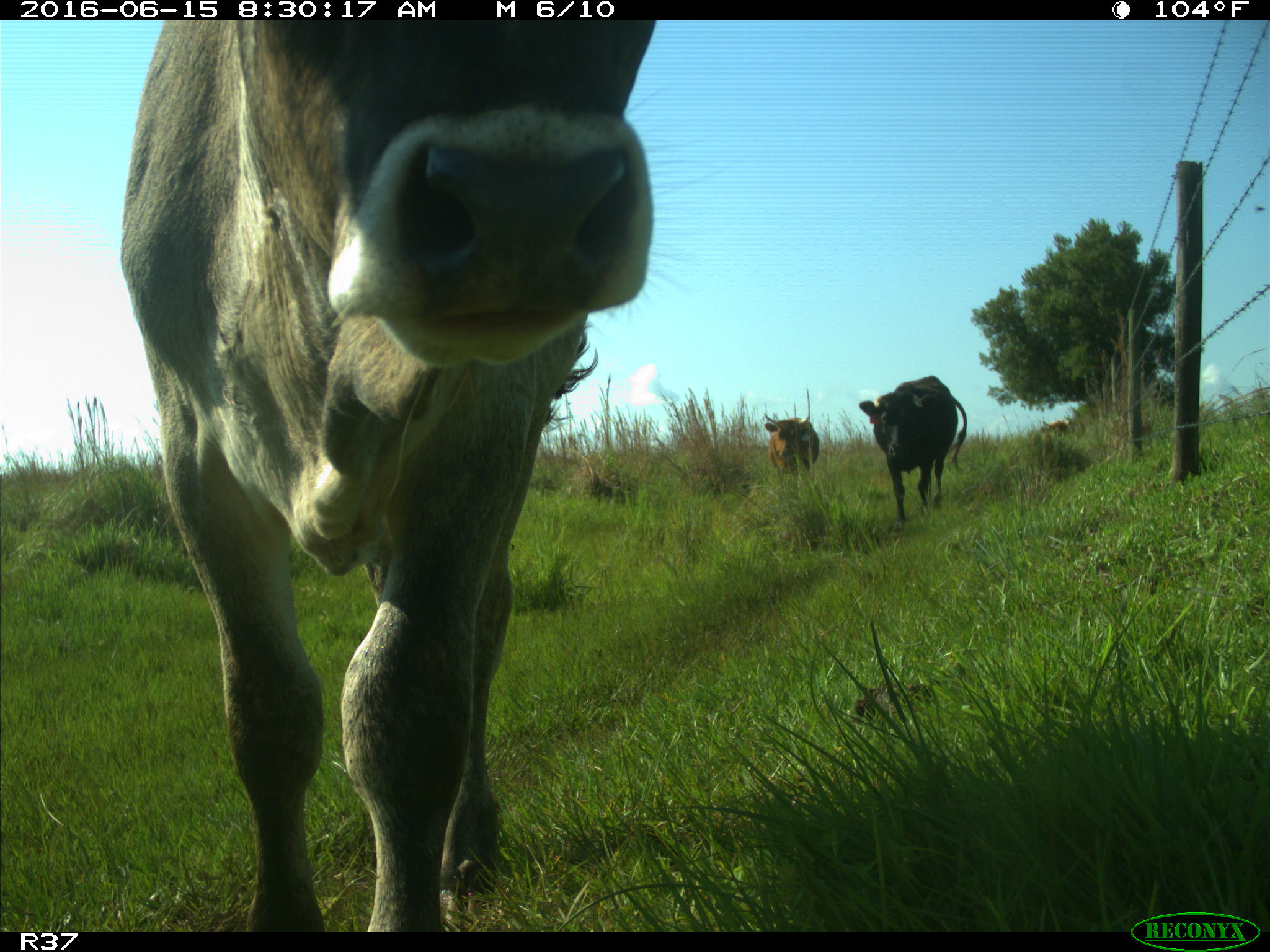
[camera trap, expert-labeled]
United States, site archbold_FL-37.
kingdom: Animalia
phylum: Chordata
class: Mammalia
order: Artiodactyla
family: Bovidae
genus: Bos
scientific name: Bos taurus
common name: domestic cow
Bos taurus (domestic cow).